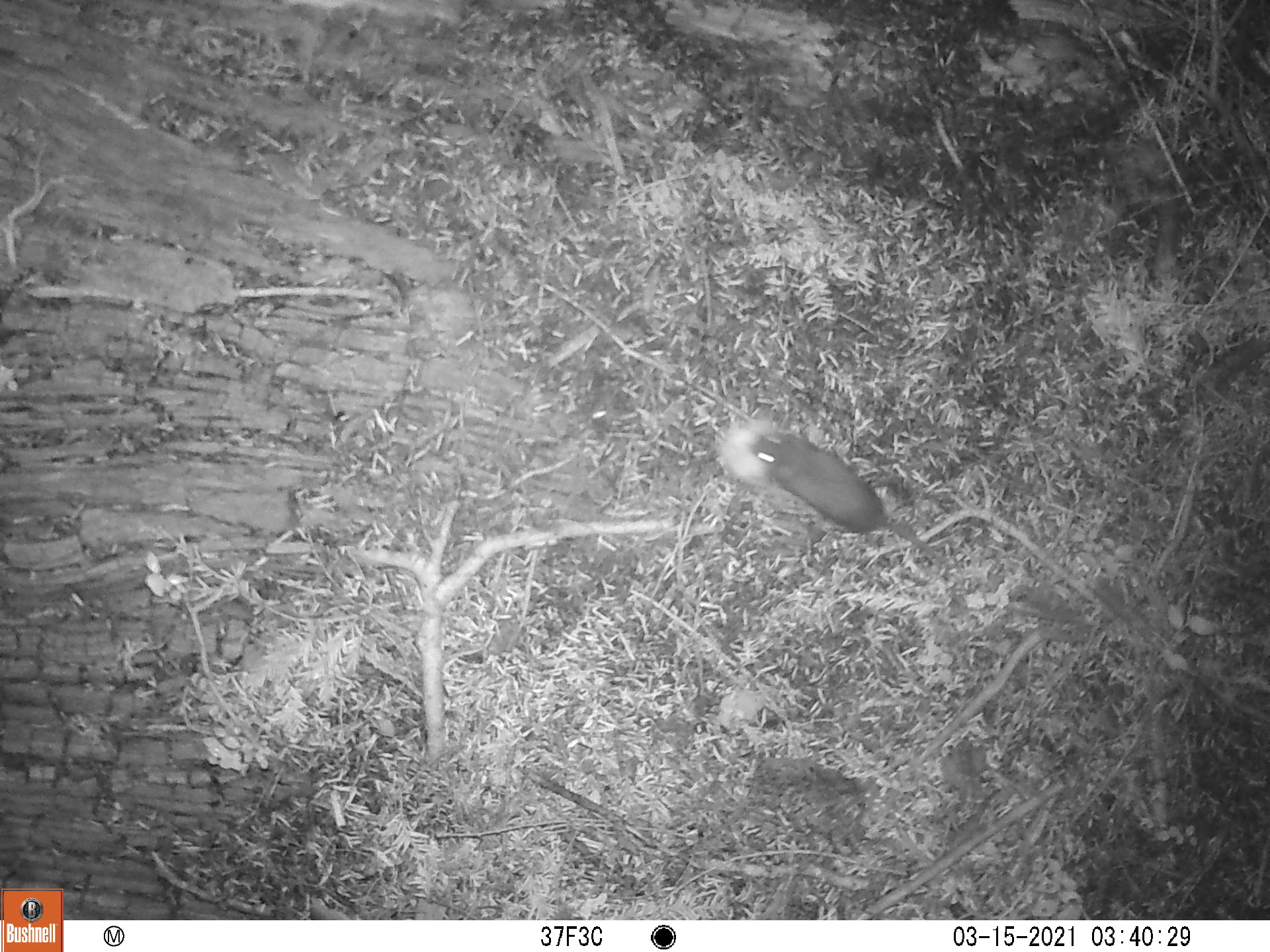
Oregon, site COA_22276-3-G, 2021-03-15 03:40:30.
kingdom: Animalia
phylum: Chordata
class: Mammalia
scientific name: Mammalia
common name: small mammal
Small mammal (Mammalia).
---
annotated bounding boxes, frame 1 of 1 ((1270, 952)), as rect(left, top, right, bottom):
small mammal: rect(702, 397, 1040, 625)